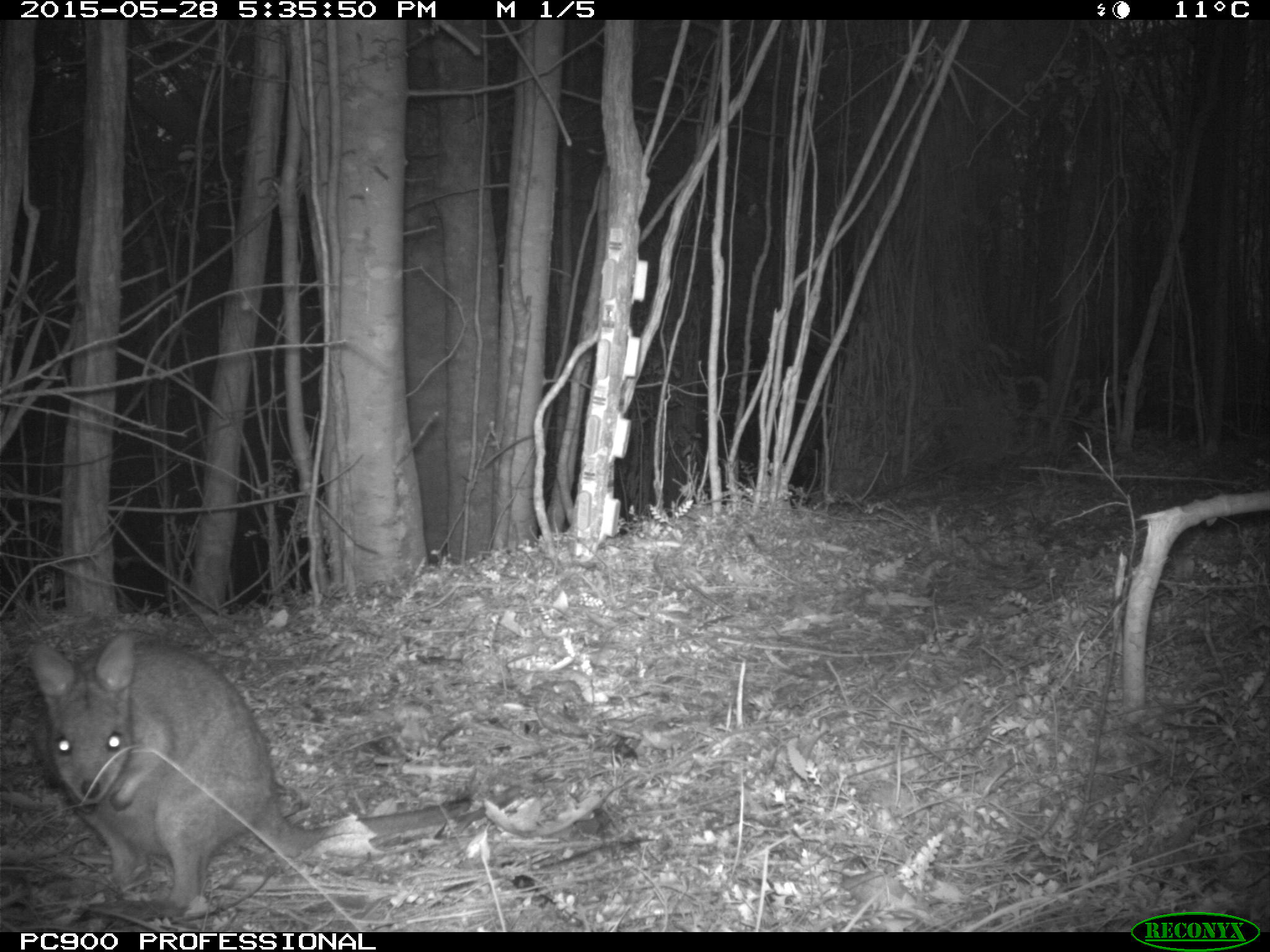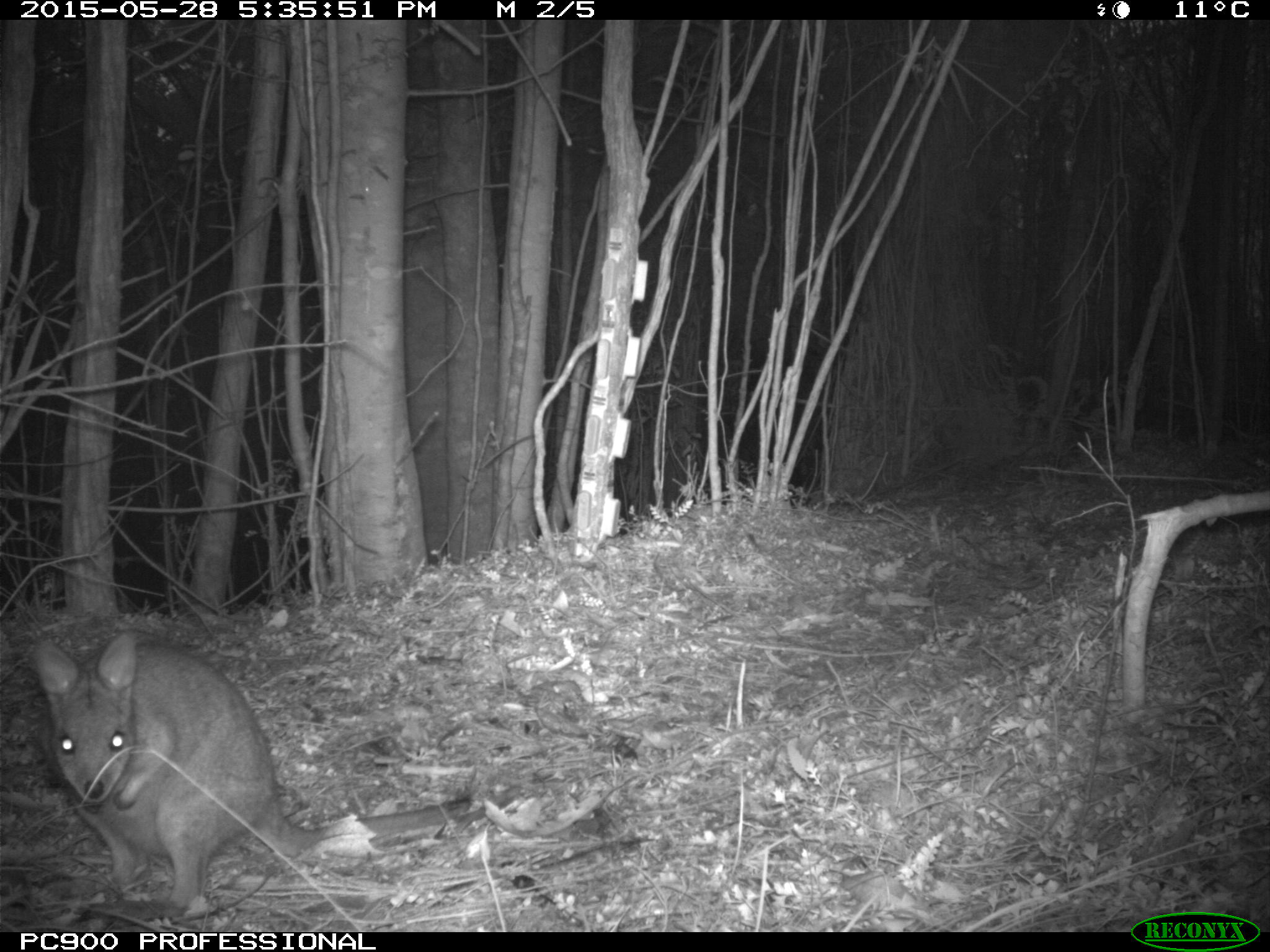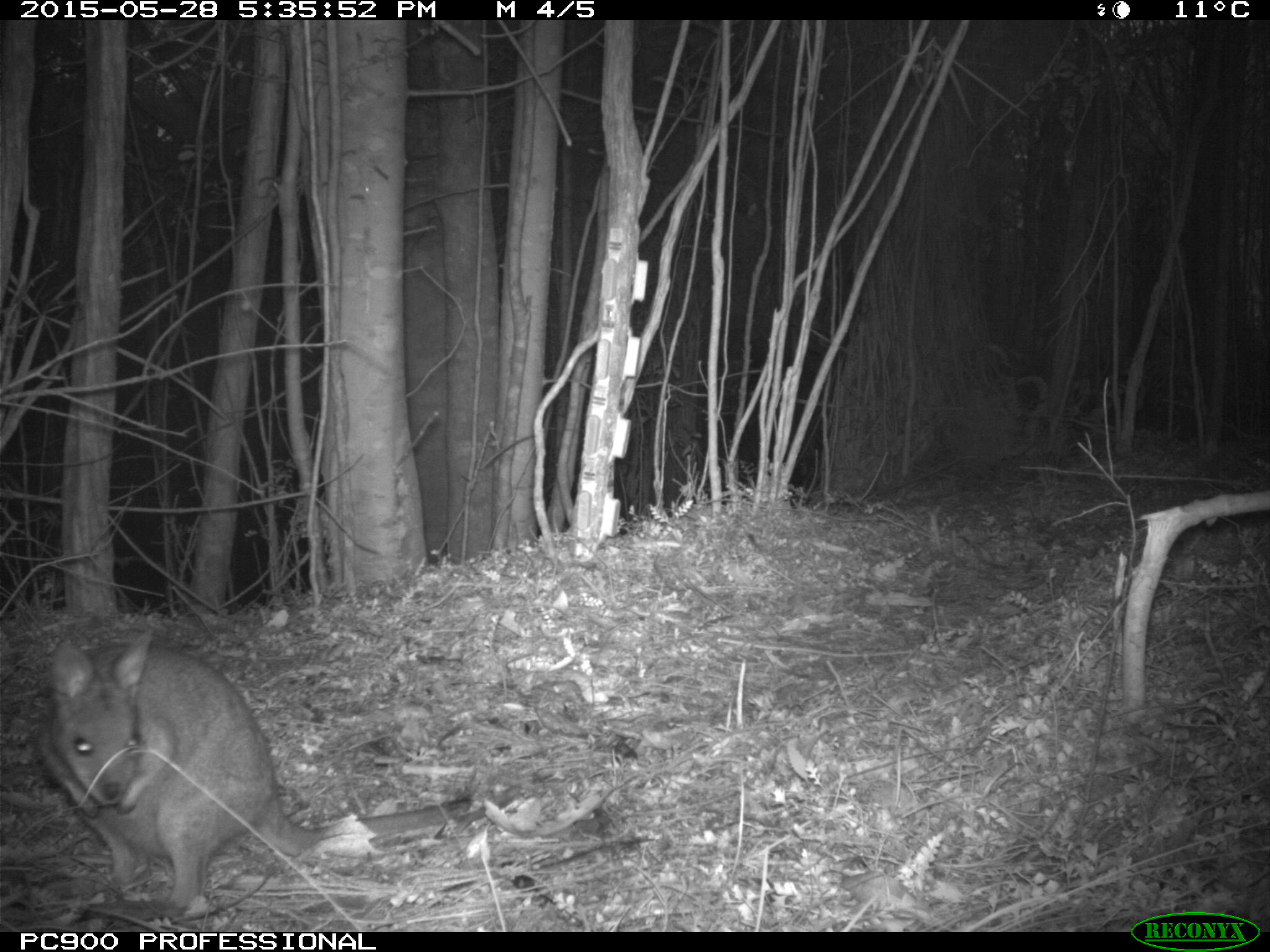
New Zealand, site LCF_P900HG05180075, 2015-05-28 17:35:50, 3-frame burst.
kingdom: Animalia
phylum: Chordata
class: Mammalia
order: Diprotodontia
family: Macropodidae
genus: Notamacropus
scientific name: Notamacropus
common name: wallaby